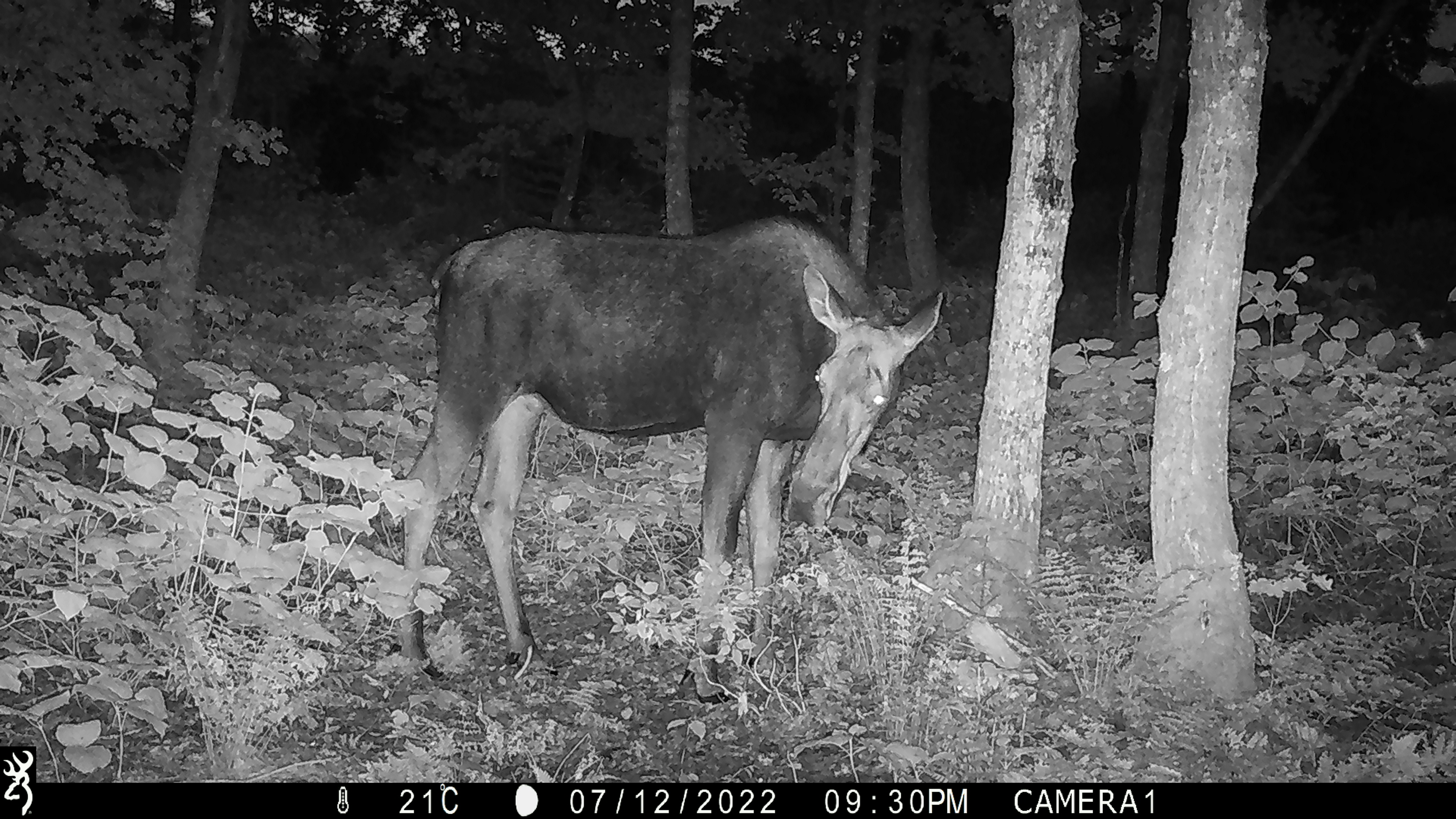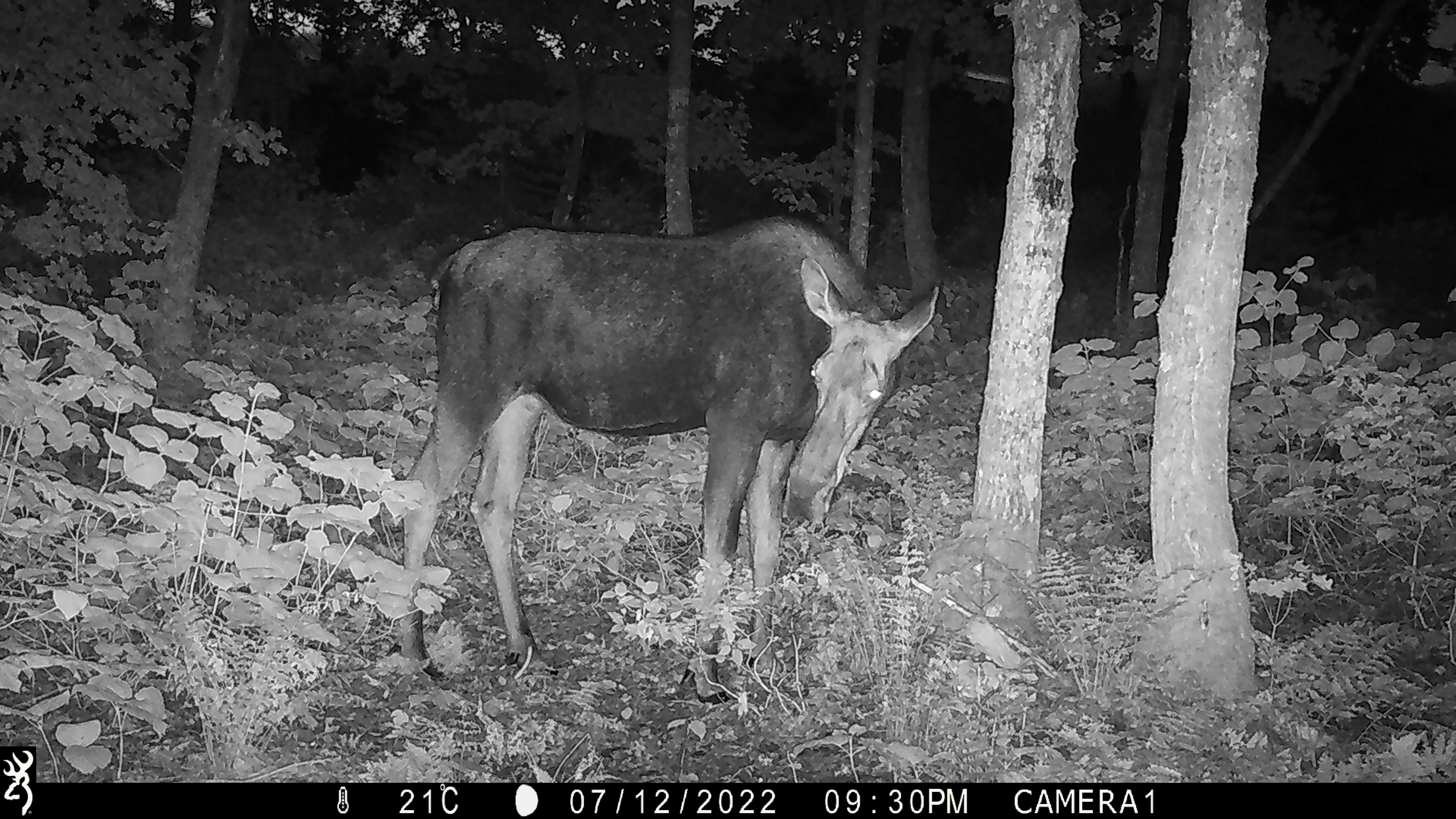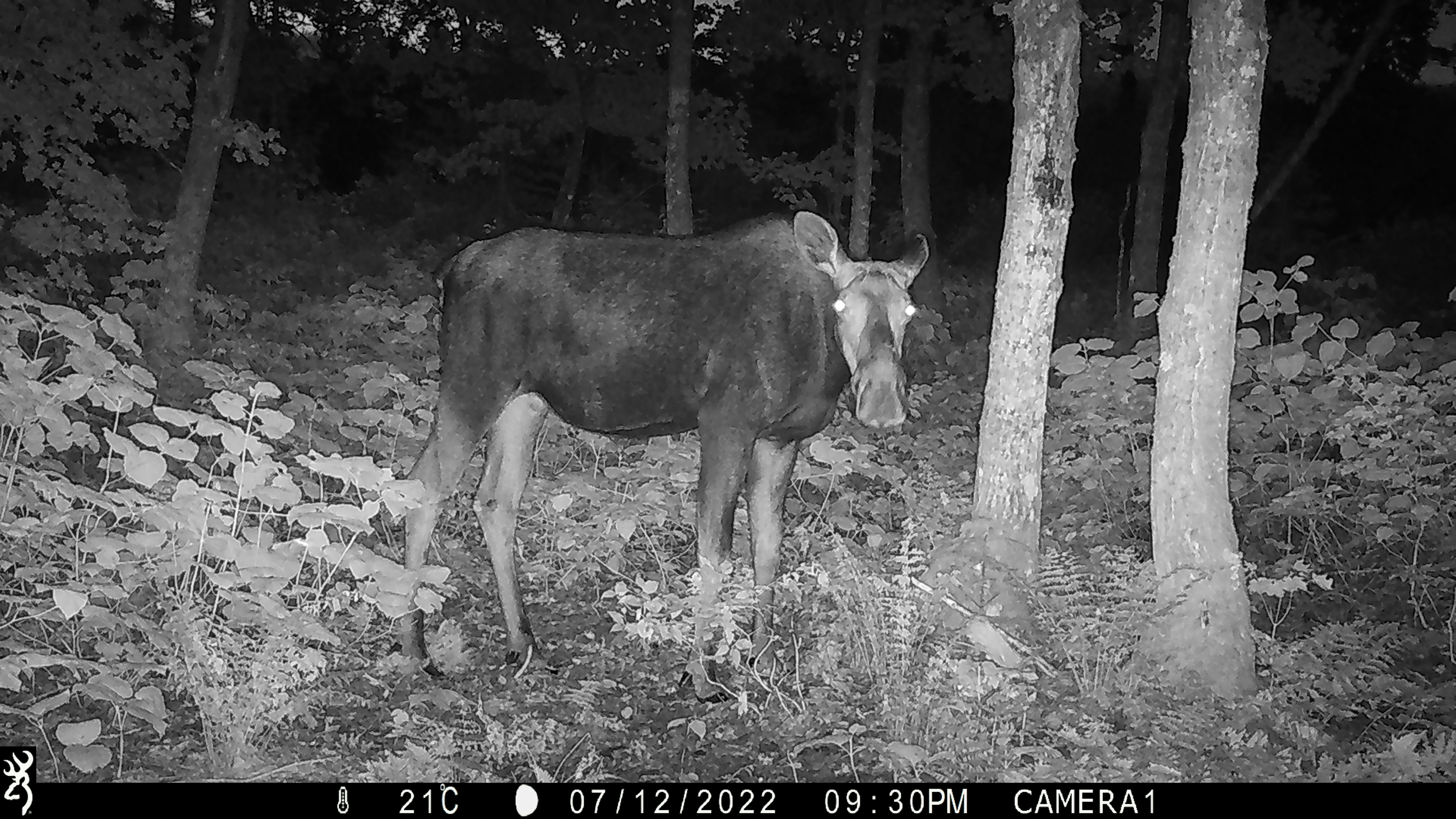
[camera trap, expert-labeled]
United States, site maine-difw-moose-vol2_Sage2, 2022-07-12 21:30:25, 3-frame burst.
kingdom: Animalia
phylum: Chordata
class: Mammalia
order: Artiodactyla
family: Cervidae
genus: Alces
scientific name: Alces alces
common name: moose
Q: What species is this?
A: Moose (Alces alces).